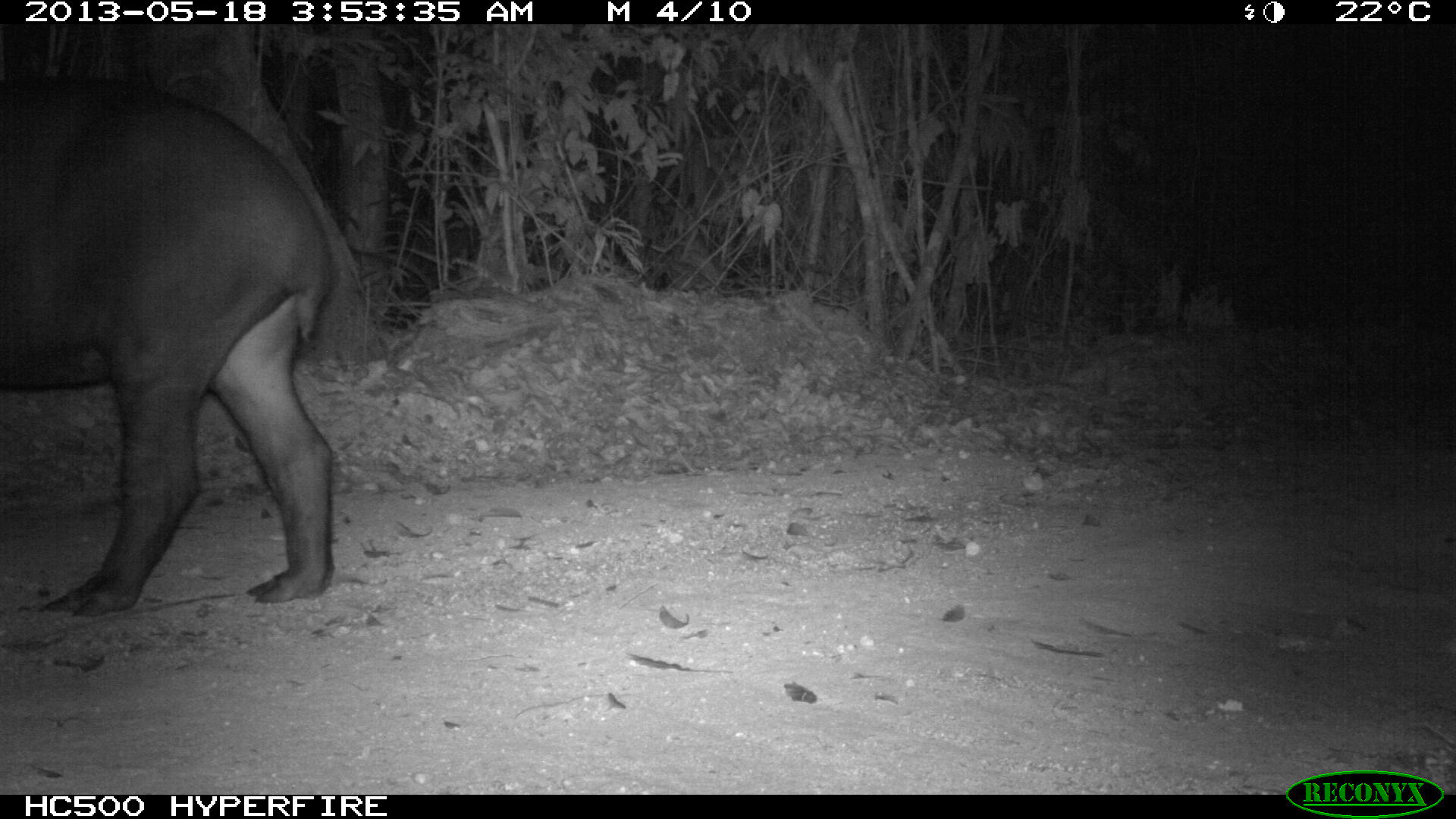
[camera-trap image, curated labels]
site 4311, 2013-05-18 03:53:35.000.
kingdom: Animalia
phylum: Chordata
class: Mammalia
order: Perissodactyla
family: Tapiridae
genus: Tapirus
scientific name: Tapirus bairdii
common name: baird's tapir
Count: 1.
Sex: female.